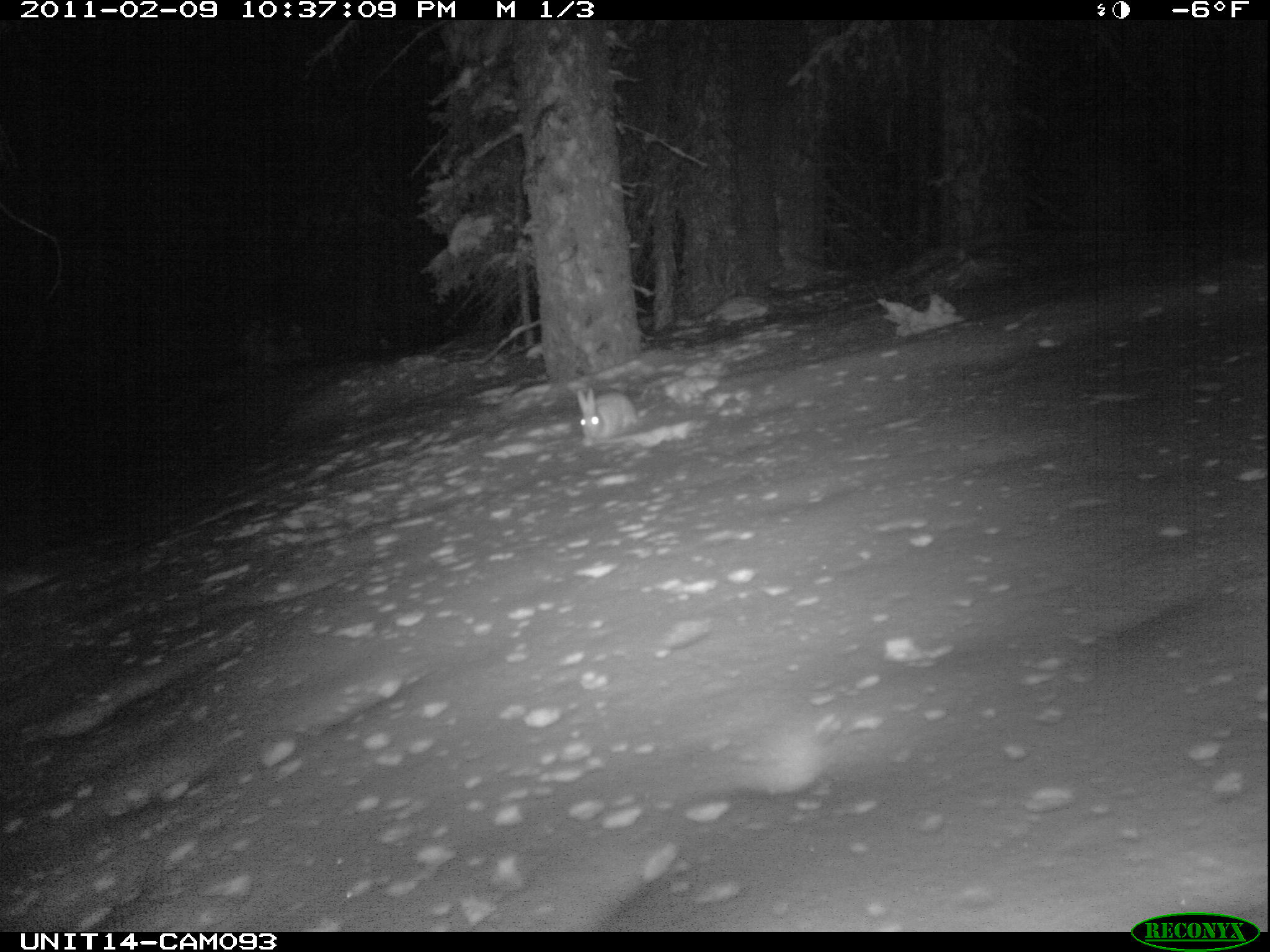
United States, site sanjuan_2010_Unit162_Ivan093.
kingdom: Animalia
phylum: Chordata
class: Mammalia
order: Lagomorpha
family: Leporidae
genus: Lepus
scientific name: Lepus americanus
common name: snowshoe hare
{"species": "Lepus americanus (snowshoe hare)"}